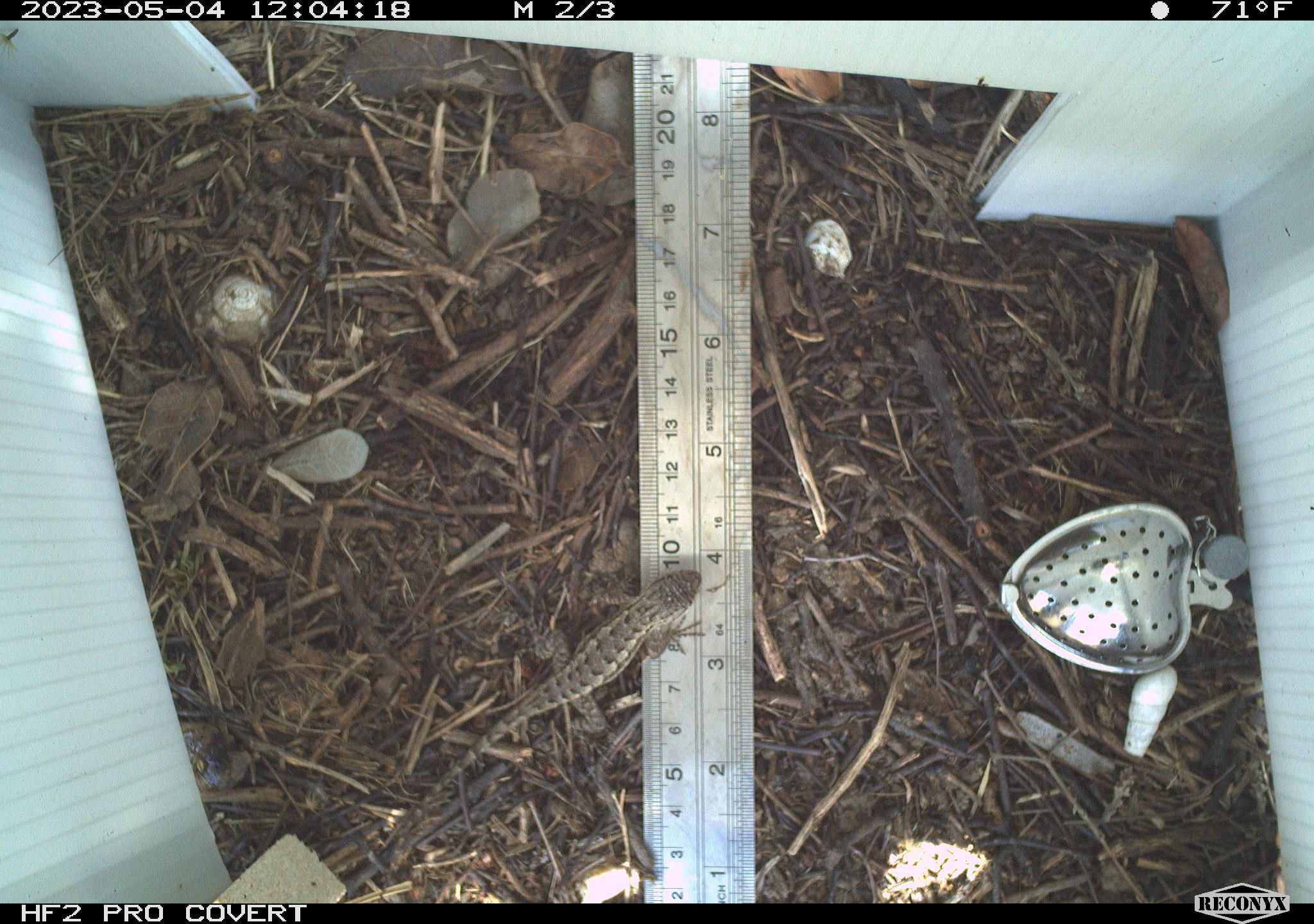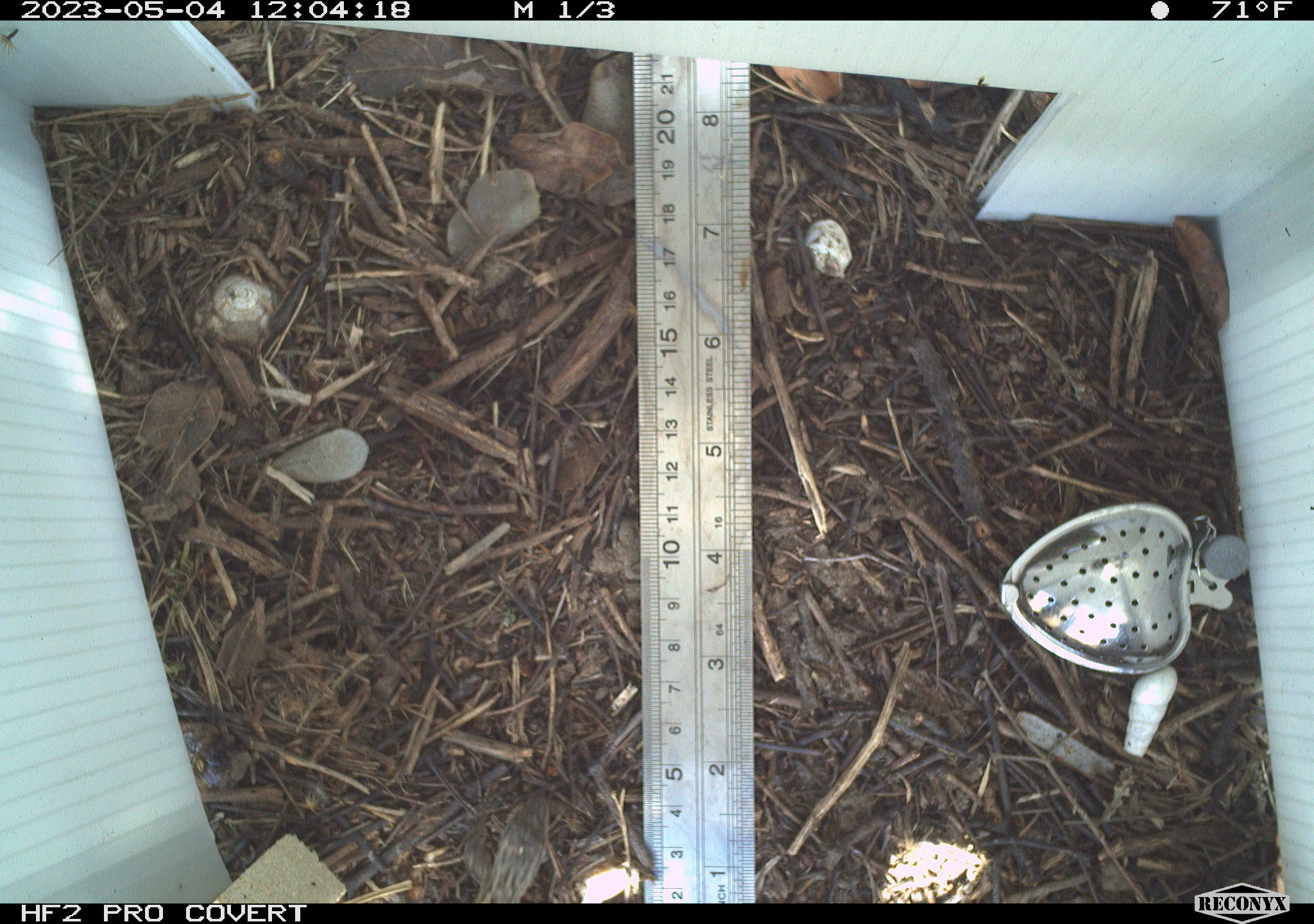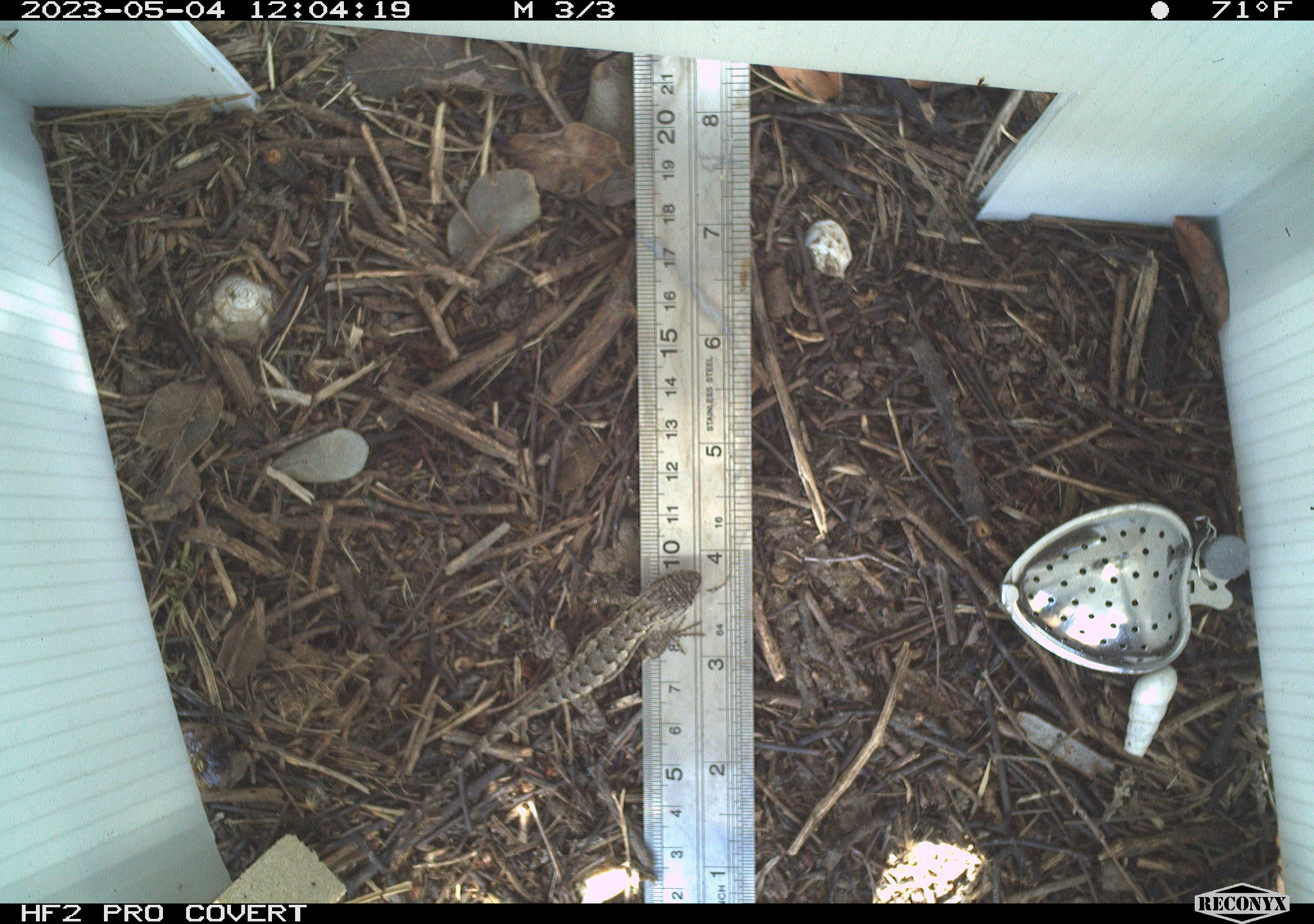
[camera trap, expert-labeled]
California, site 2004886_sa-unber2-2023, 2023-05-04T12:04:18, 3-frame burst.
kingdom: Animalia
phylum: Chordata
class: Reptilia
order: Squamata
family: Phrynosomatidae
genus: Sceloporus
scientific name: Sceloporus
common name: spiny lizards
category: sceloporus species